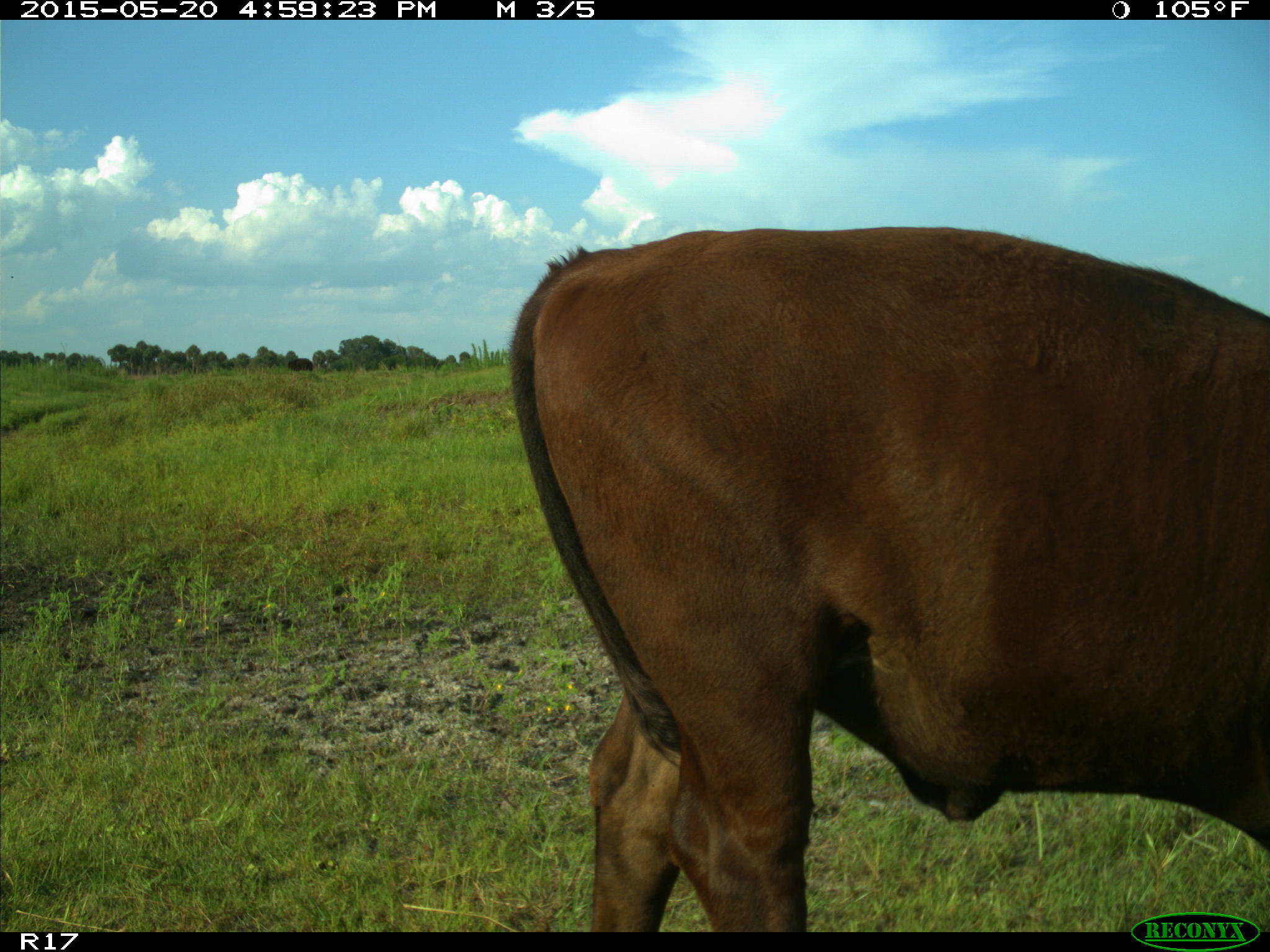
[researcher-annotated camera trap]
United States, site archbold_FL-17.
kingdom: Animalia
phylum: Chordata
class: Mammalia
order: Artiodactyla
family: Bovidae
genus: Bos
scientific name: Bos taurus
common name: domestic cow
Bos taurus (domestic cow).